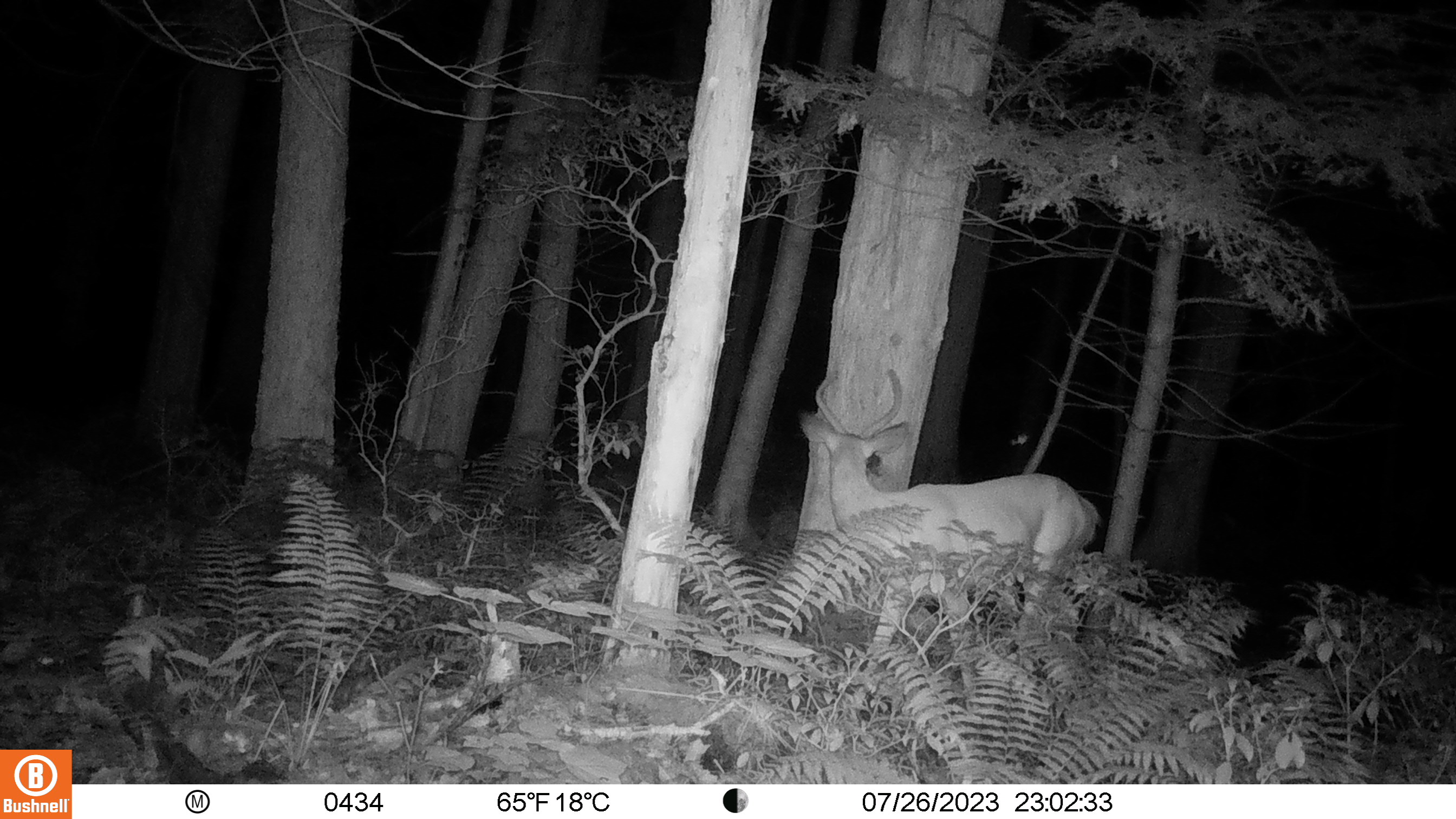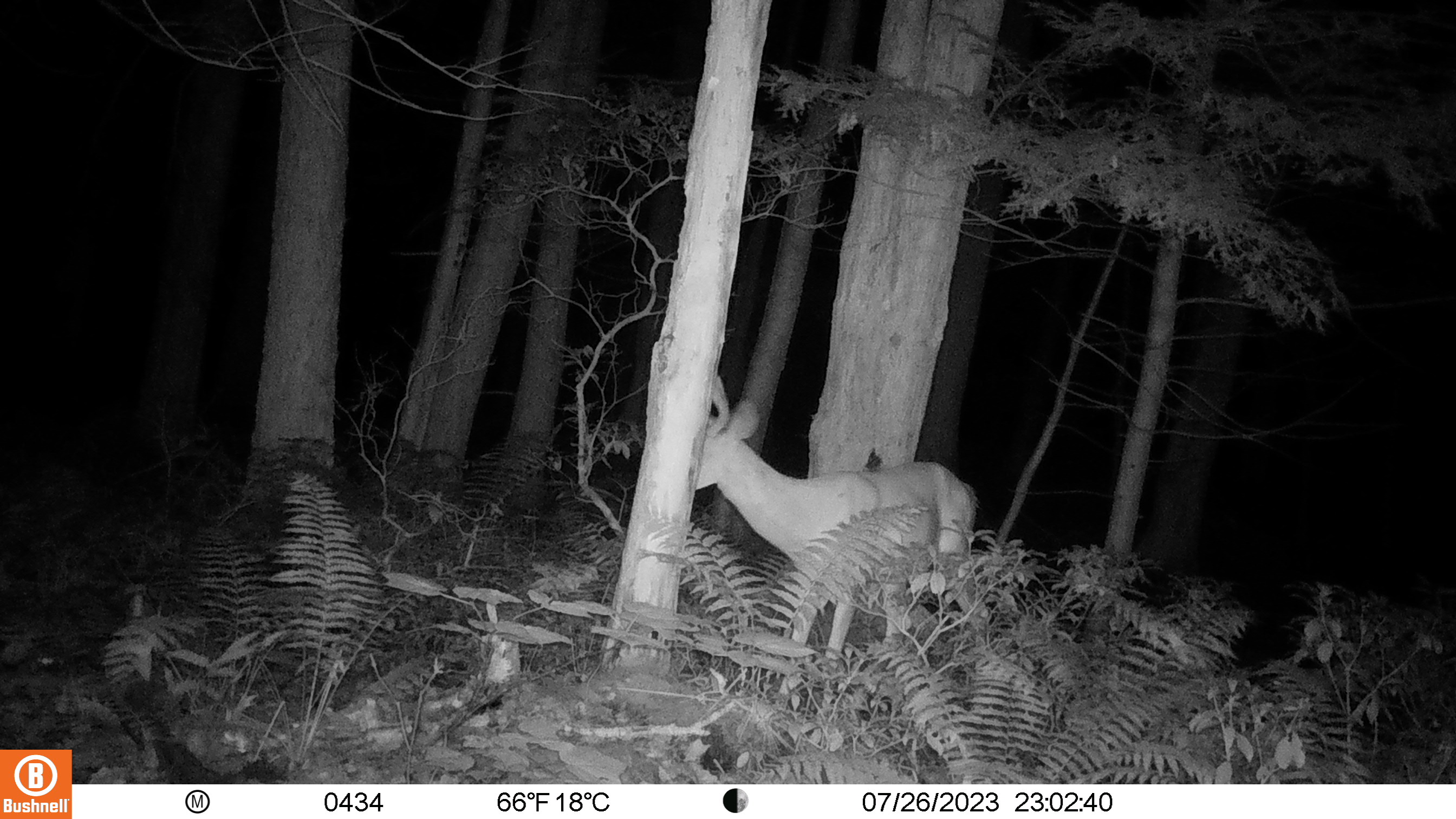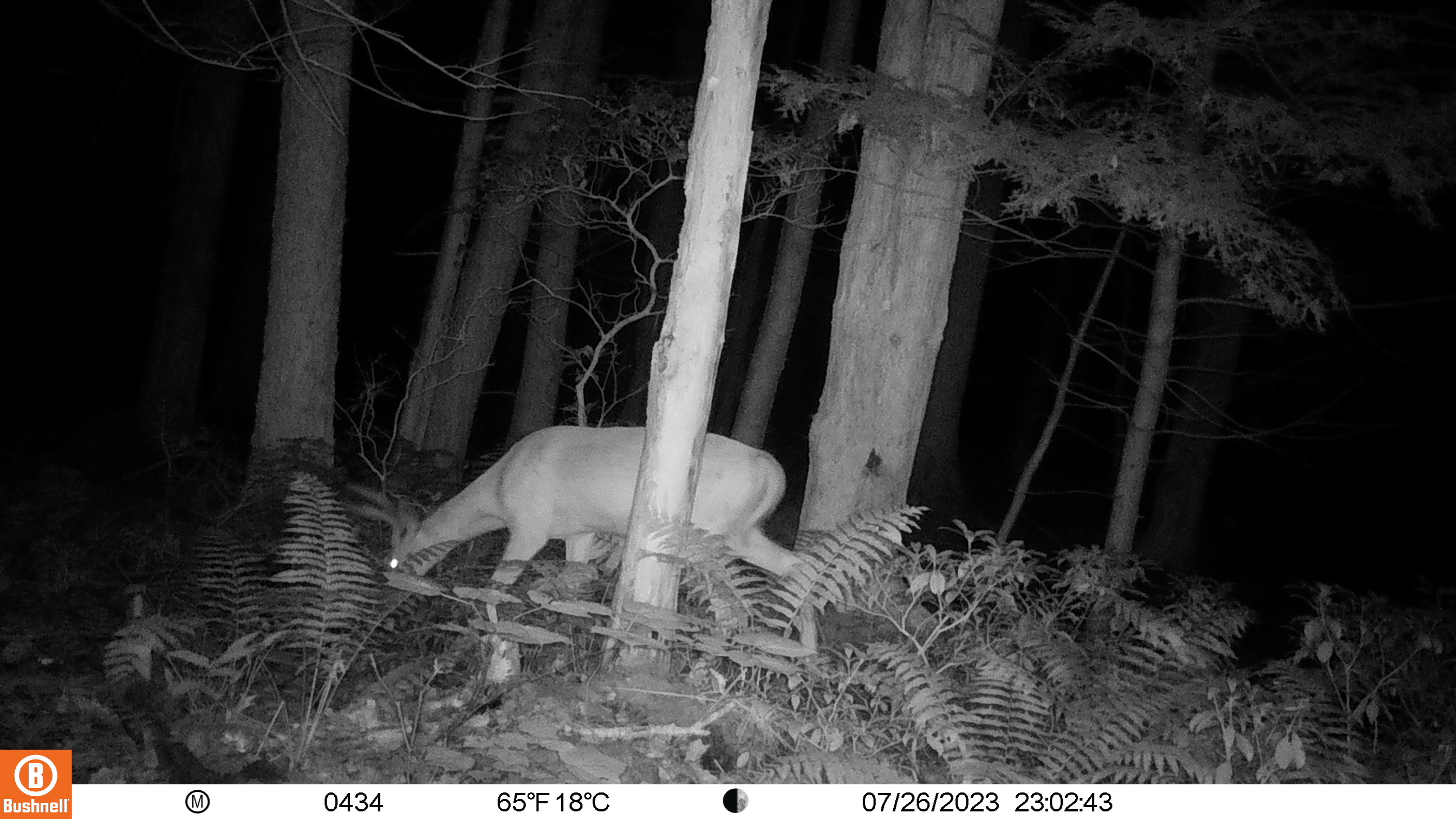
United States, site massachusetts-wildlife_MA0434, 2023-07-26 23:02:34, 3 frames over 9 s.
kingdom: Animalia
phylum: Chordata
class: Mammalia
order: Artiodactyla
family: Cervidae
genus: Odocoileus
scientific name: Odocoileus virginianus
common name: white-tailed deer